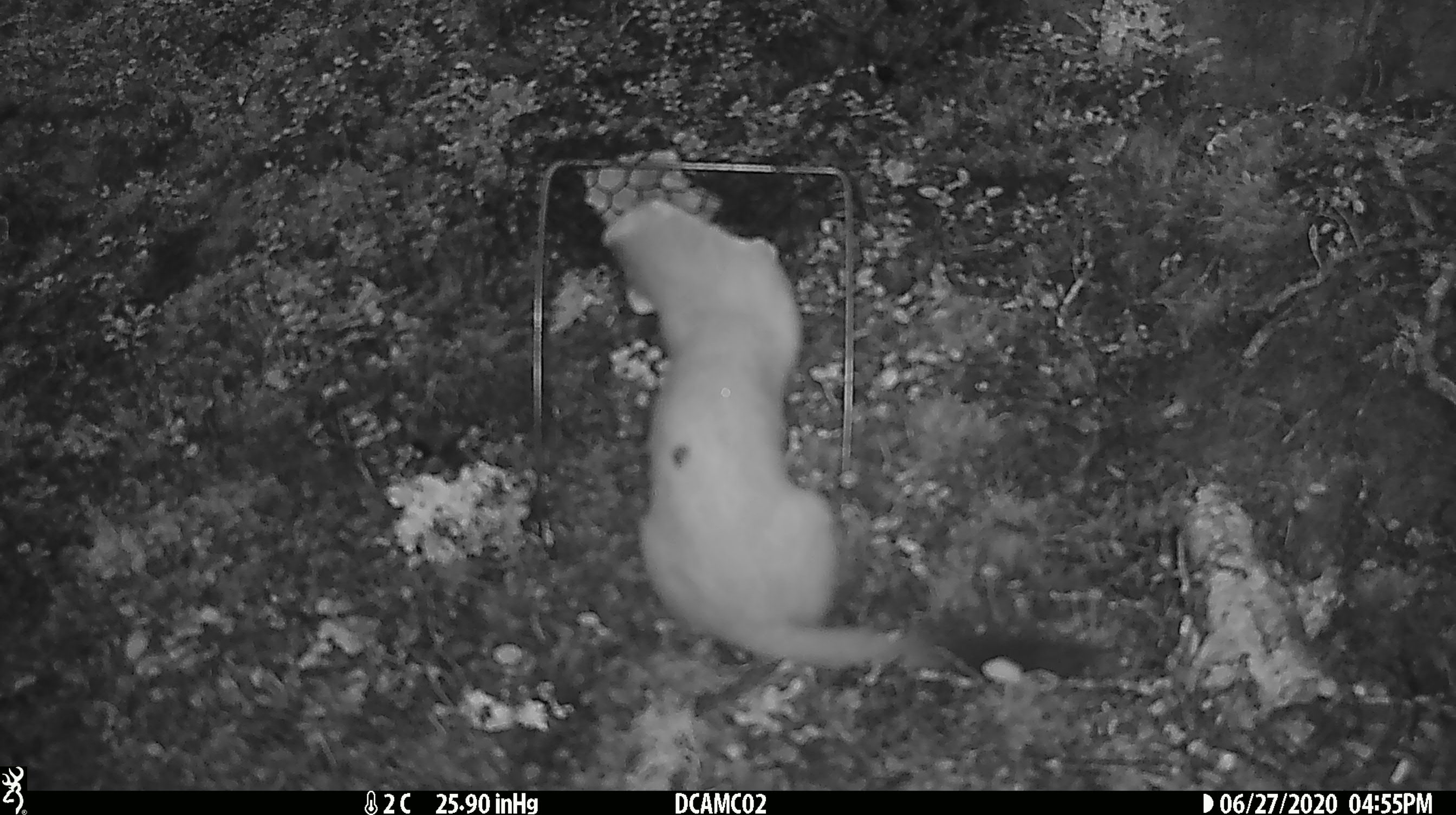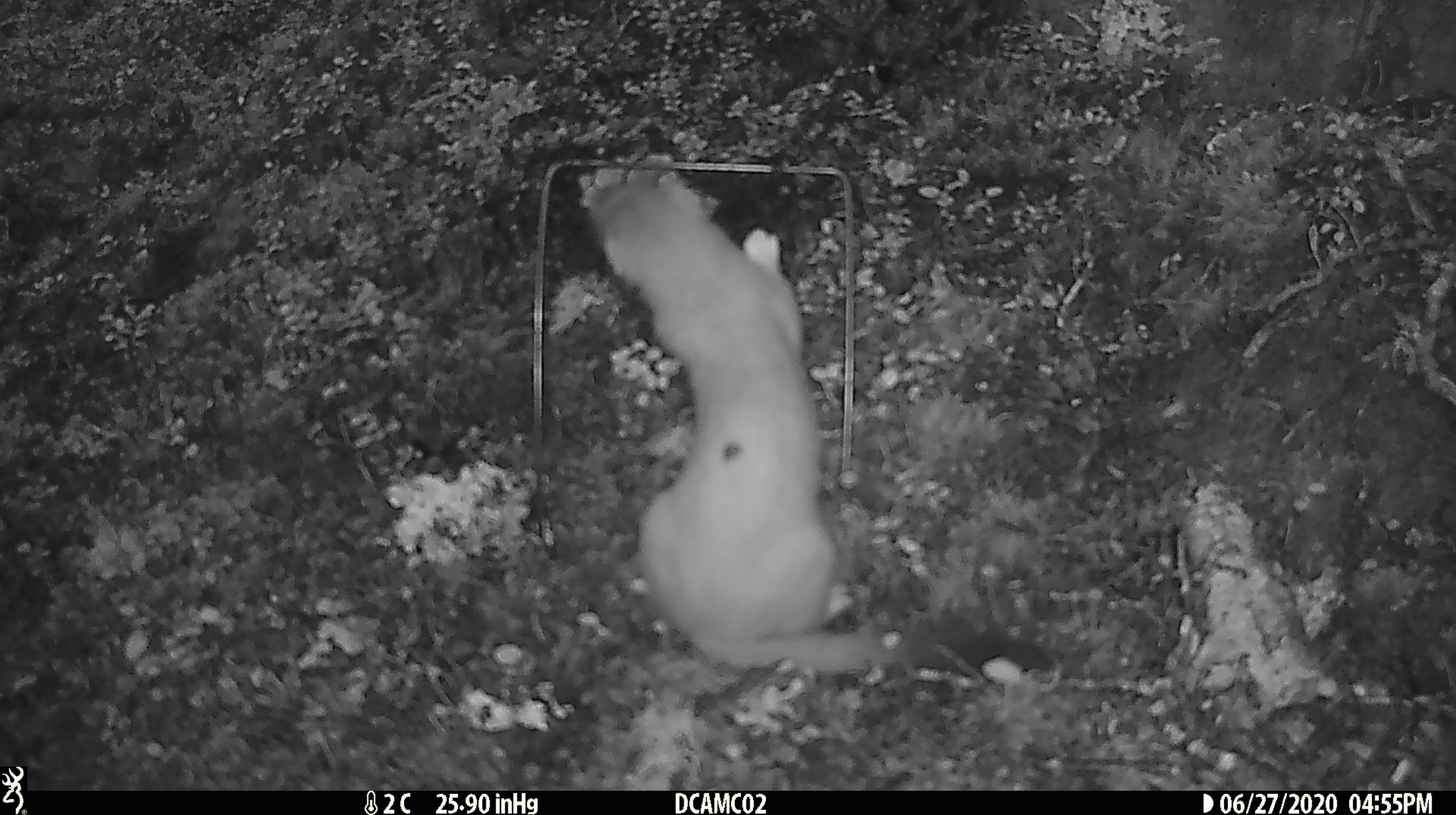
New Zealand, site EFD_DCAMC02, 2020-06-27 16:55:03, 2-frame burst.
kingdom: Animalia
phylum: Chordata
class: Mammalia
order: Carnivora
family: Mustelidae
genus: Mustela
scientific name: Mustela erminea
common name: stoat